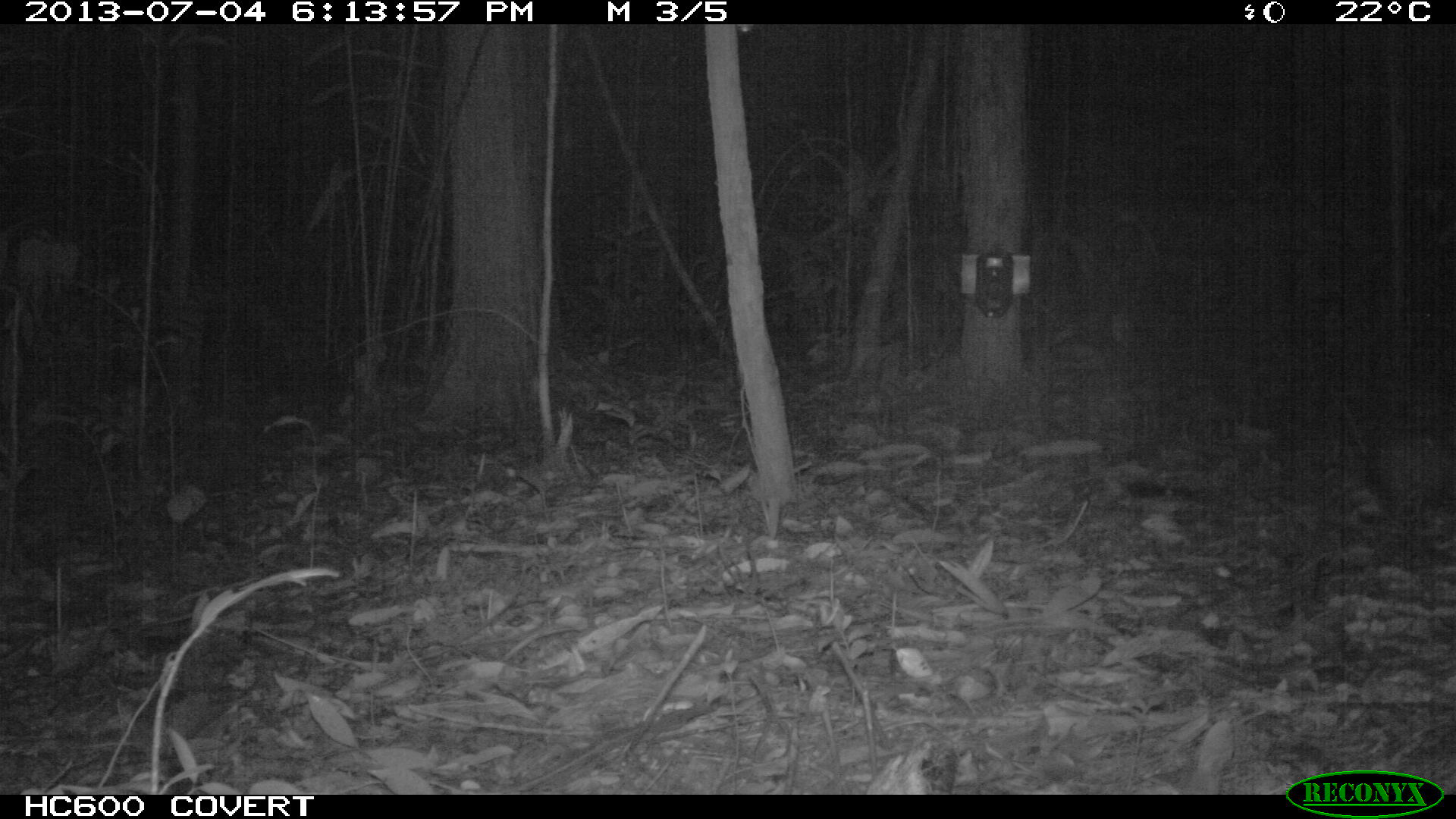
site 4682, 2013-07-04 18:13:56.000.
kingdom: Animalia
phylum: Chordata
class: Mammalia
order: Rodentia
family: Dasyproctidae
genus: Myoprocta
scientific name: Myoprocta pratti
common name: green acouchi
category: myoprocta pratii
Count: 1.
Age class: adult.